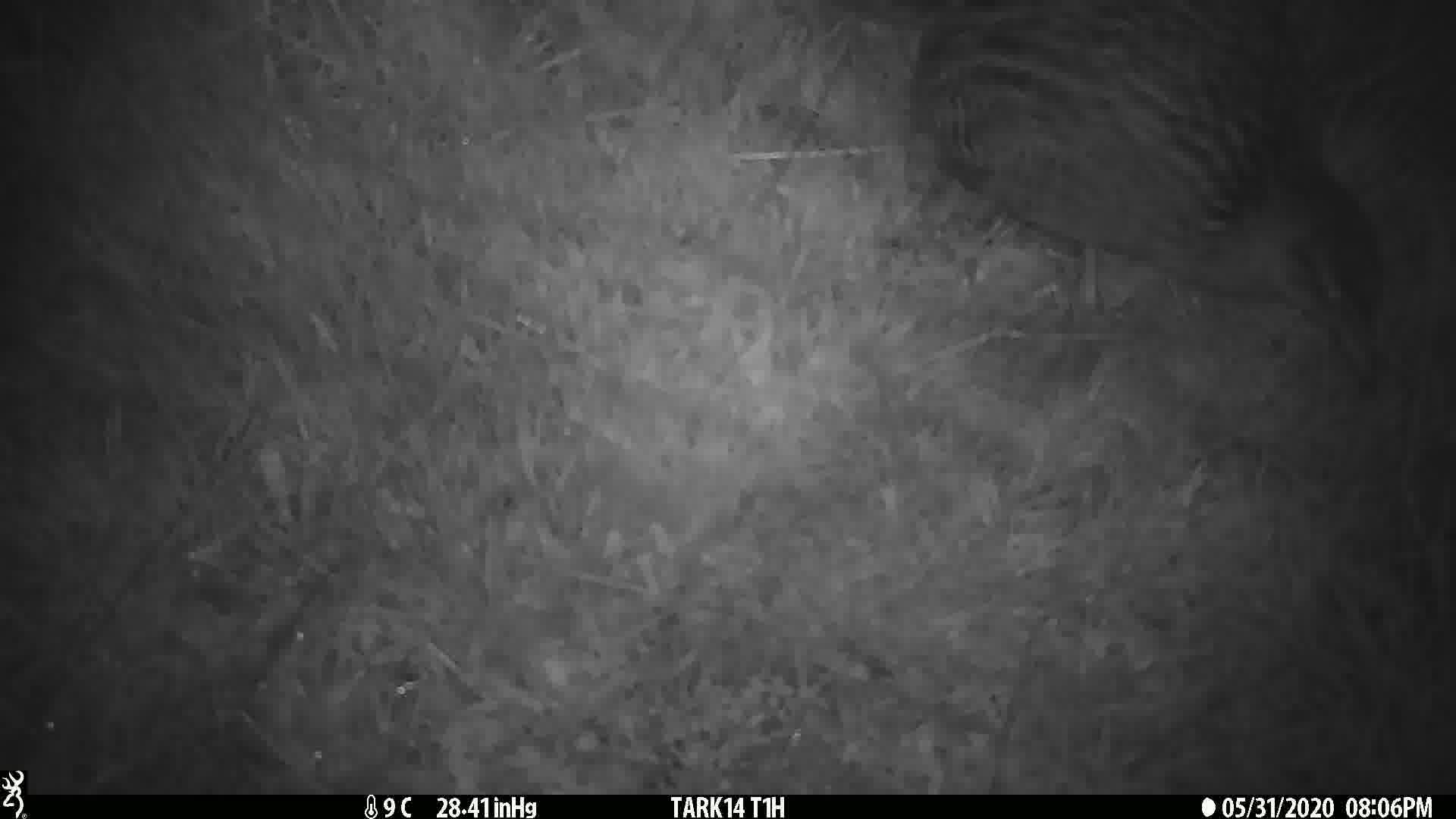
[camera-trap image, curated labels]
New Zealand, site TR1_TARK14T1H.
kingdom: Animalia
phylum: Chordata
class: Aves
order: Gruiformes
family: Rallidae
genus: Gallirallus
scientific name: Gallirallus australis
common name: weka